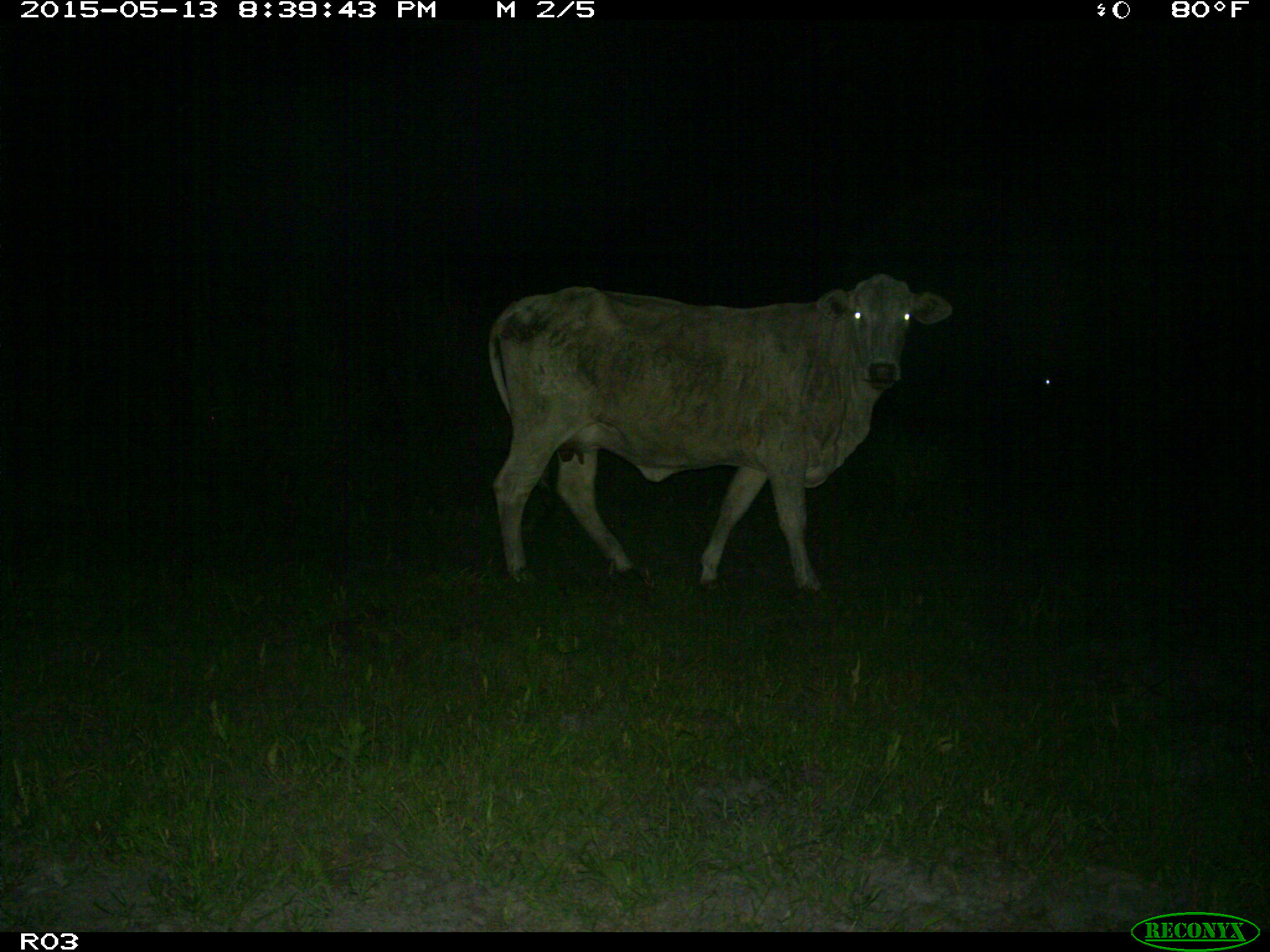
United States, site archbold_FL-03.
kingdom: Animalia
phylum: Chordata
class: Mammalia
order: Artiodactyla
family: Bovidae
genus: Bos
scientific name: Bos taurus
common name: domestic cow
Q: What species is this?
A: Bos taurus (domestic cow).